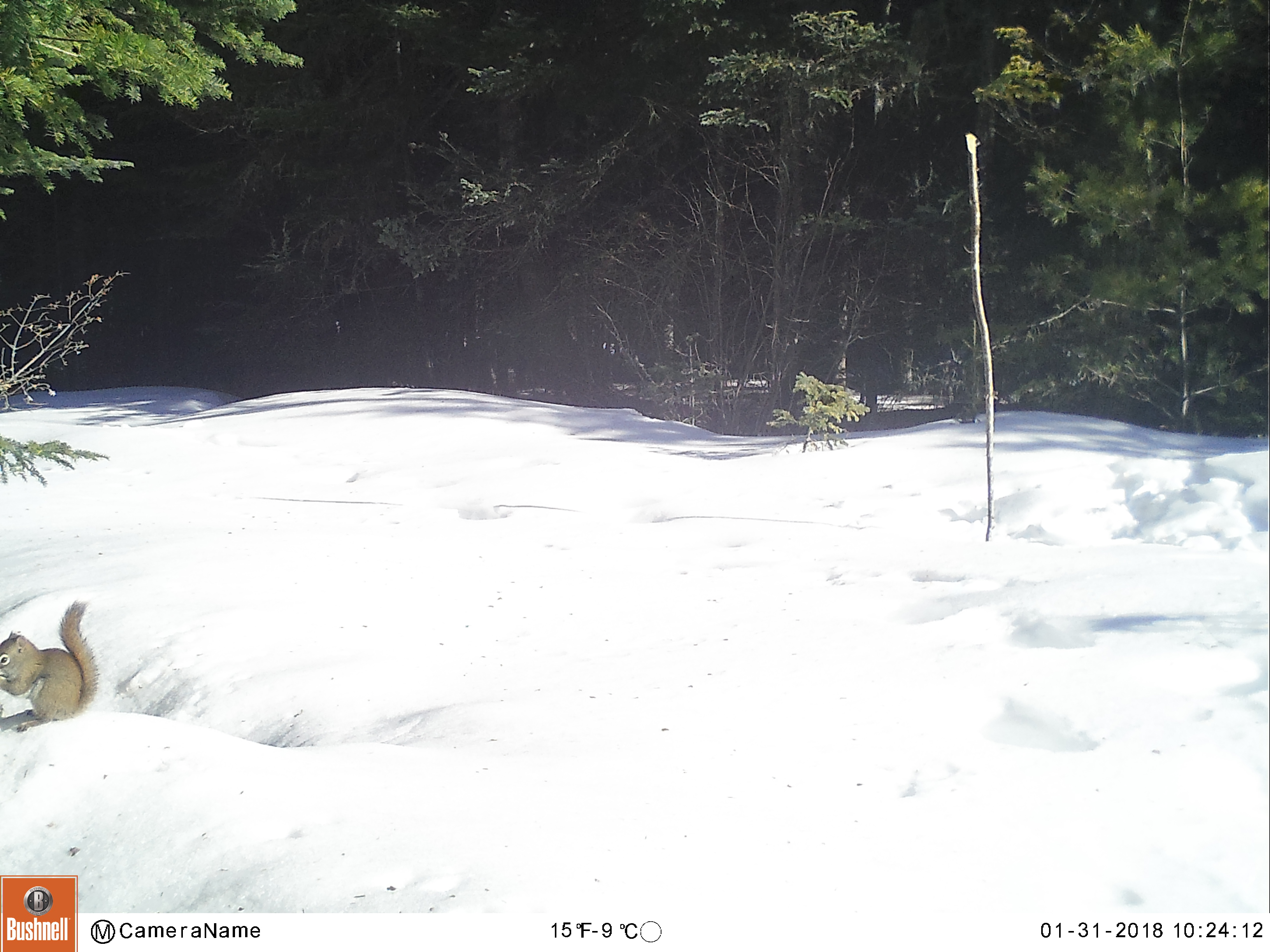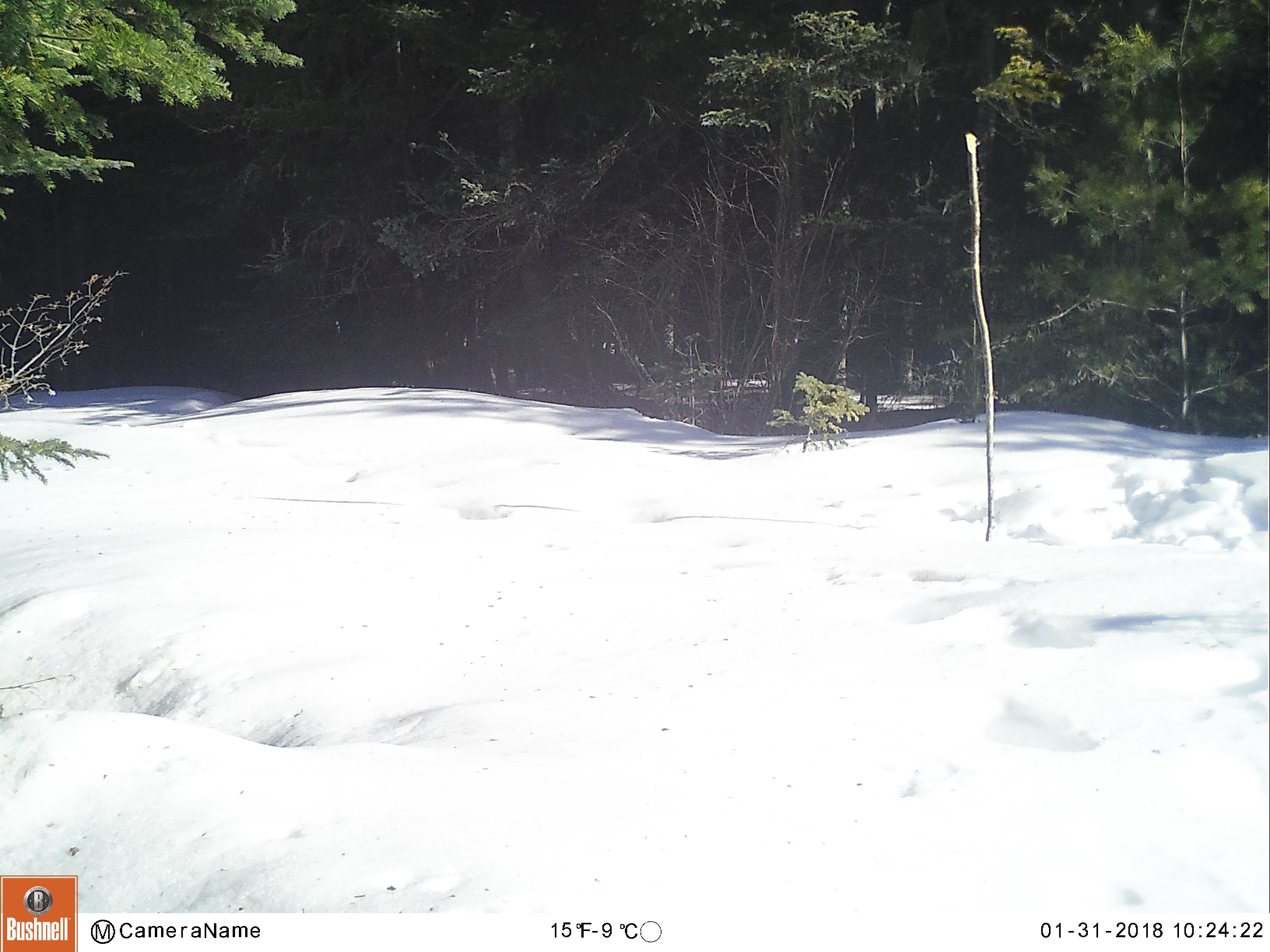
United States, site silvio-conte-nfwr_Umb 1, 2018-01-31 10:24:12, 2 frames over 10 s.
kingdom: Animalia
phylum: Chordata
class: Mammalia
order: Rodentia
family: Sciuridae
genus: Tamiasciurus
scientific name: Tamiasciurus hudsonicus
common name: red squirrel